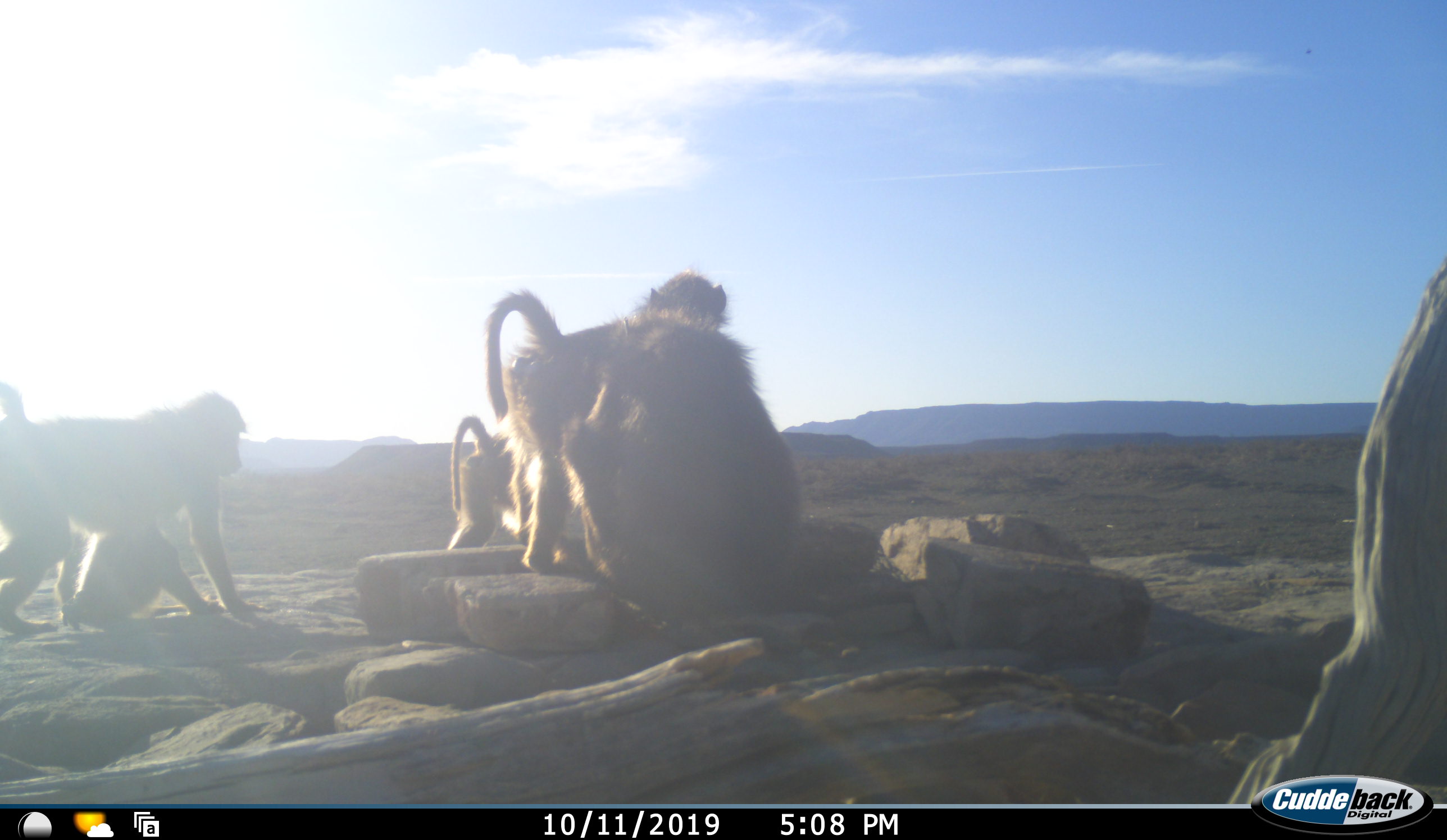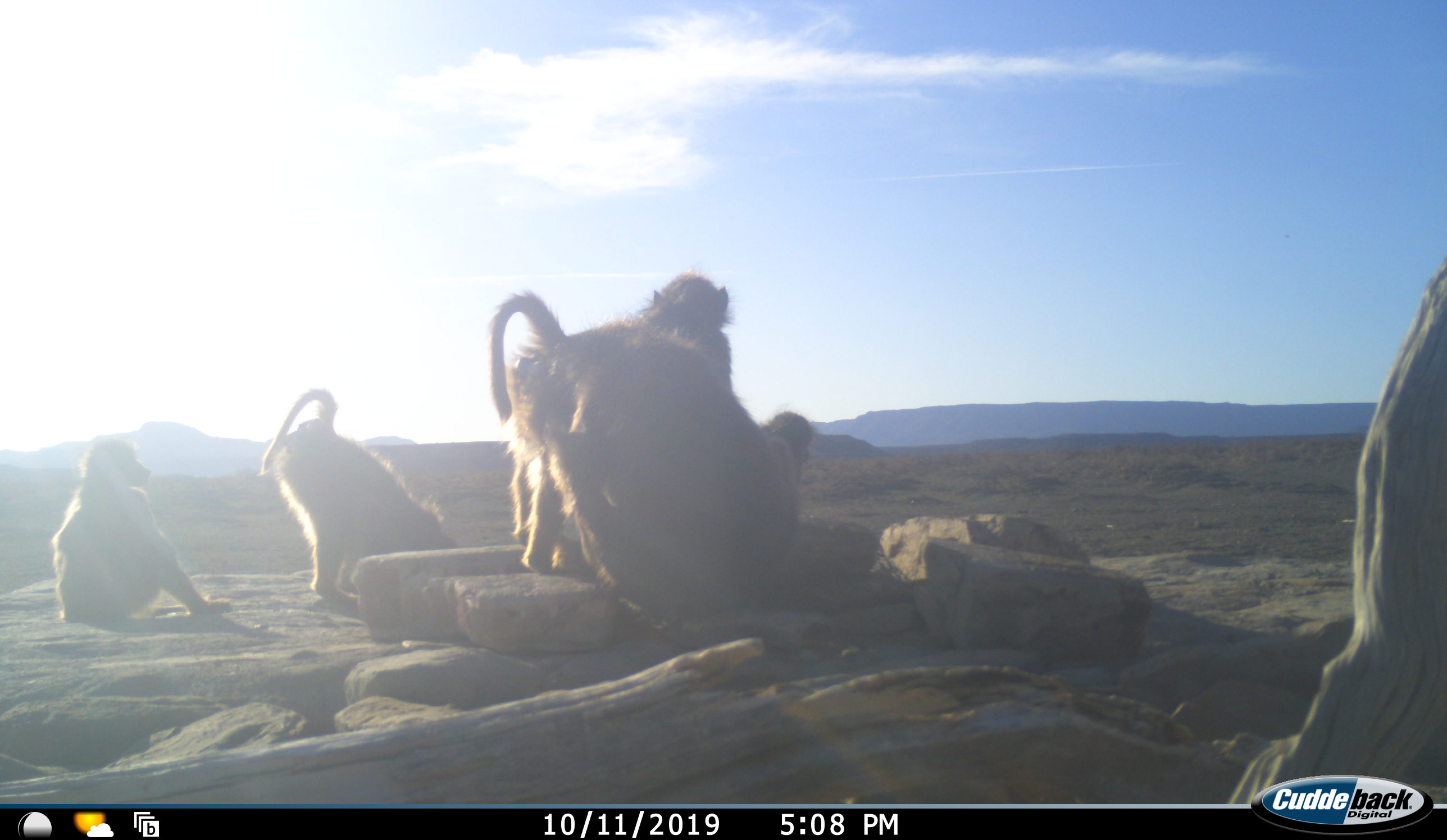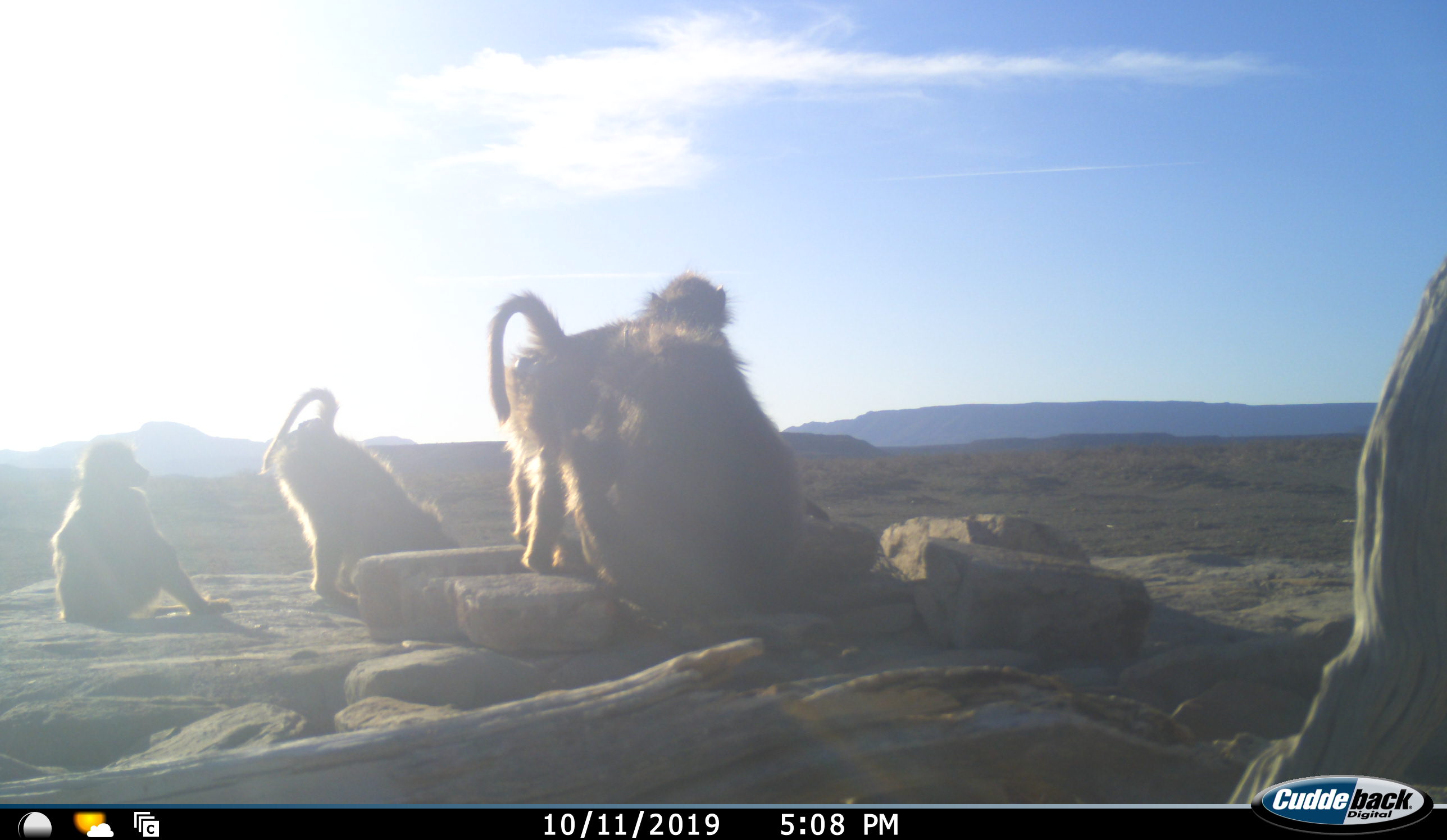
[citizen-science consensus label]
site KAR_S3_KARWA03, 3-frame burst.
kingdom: Animalia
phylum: Chordata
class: Mammalia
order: Primates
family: Cercopithecidae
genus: Papio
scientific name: Papio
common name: baboon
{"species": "baboon (Papio)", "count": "5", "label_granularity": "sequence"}